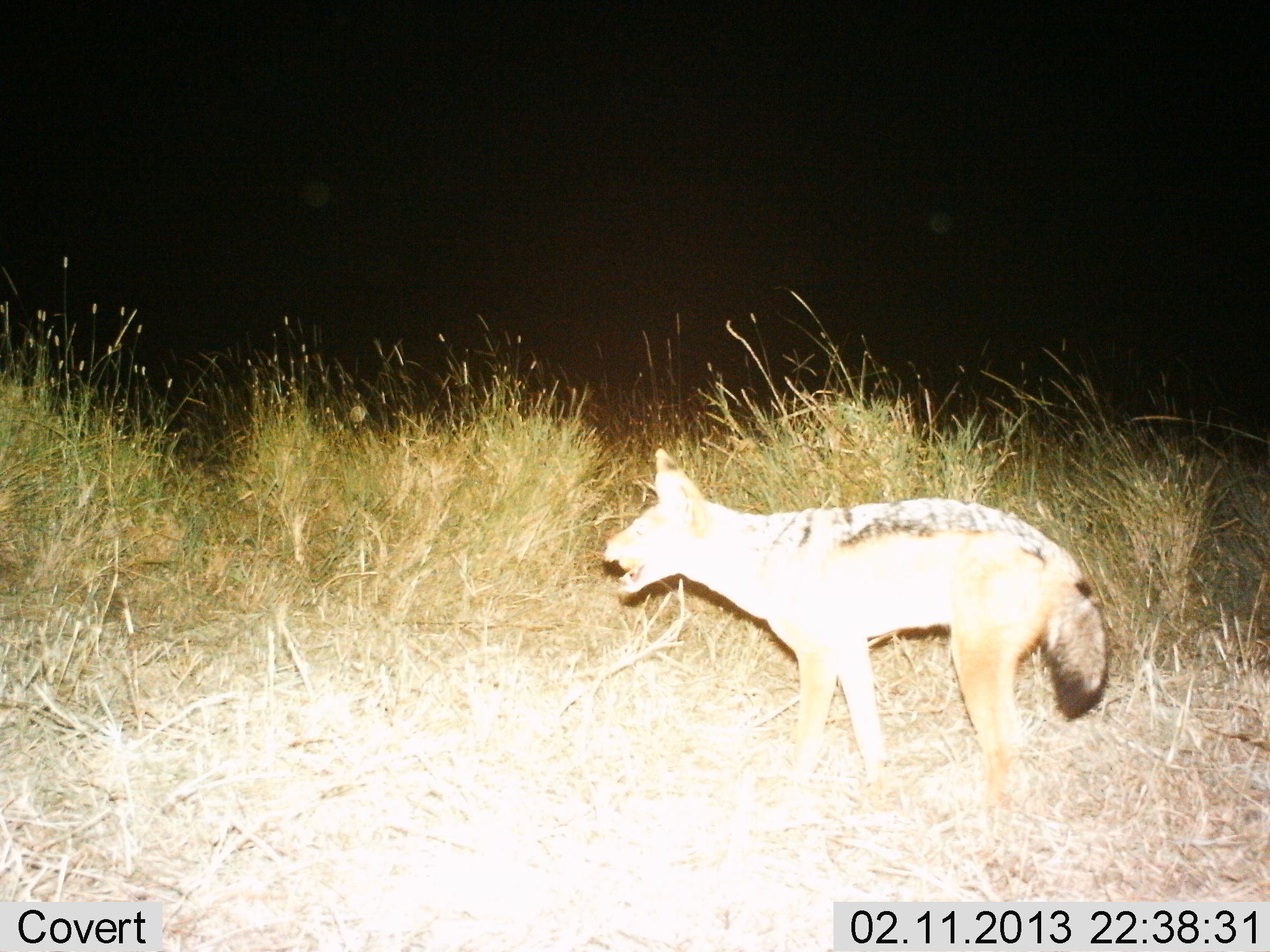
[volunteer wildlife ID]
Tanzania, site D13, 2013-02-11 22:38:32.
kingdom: Animalia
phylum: Chordata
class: Mammalia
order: Carnivora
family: Canidae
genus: Lupulella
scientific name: Lupulella mesomelas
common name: black-backed jackal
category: jackal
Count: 1.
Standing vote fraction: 75%.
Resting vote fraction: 0%.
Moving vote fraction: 25%.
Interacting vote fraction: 0%.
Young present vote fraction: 0%.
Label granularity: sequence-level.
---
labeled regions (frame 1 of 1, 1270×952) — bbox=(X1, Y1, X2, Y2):
animal: bbox=(601, 448, 1114, 834)